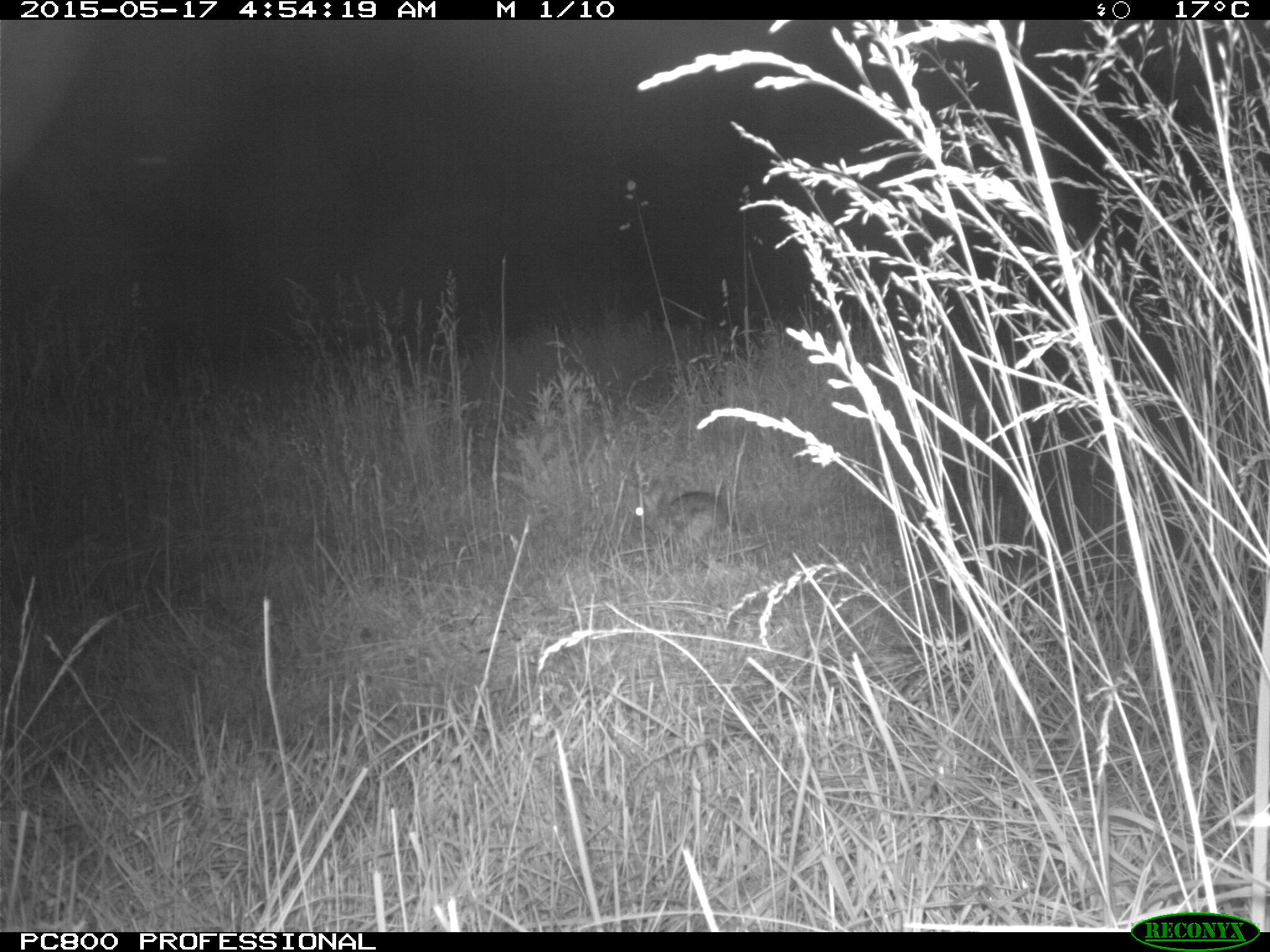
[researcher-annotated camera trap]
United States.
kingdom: Animalia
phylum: Chordata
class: Mammalia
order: Lagomorpha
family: Leporidae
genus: Sylvilagus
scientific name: Sylvilagus floridanus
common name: eastern cottontail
Eastern Cottontail (Sylvilagus floridanus).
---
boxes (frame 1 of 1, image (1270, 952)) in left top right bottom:
Eastern Cottontail: 625 471 732 557